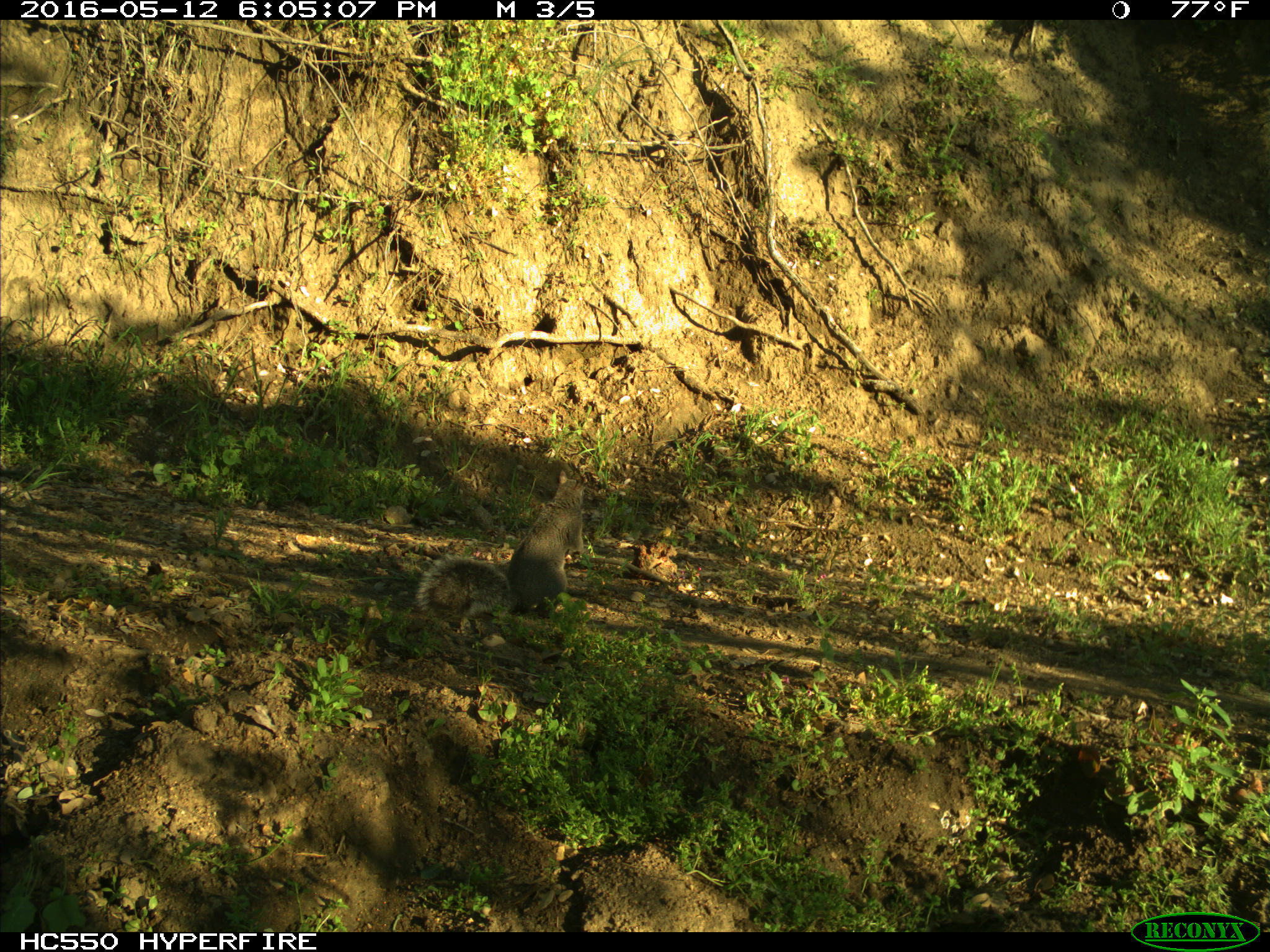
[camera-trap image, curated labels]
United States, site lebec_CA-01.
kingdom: Animalia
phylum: Chordata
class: Mammalia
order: Rodentia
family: Sciuridae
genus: Sciurus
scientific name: Sciurus carolinensis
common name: eastern gray squirrel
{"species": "Sciurus carolinensis (eastern gray squirrel)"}